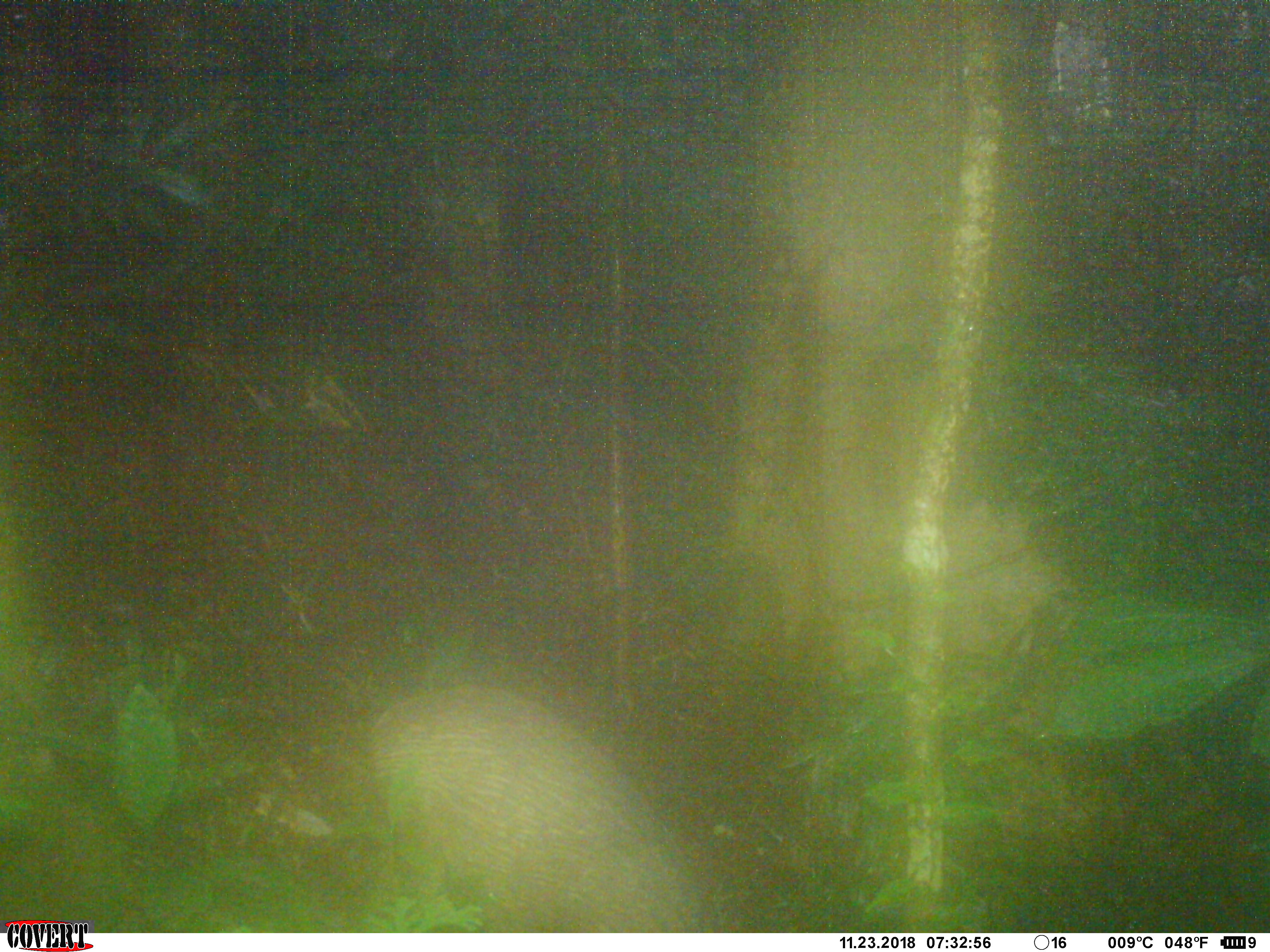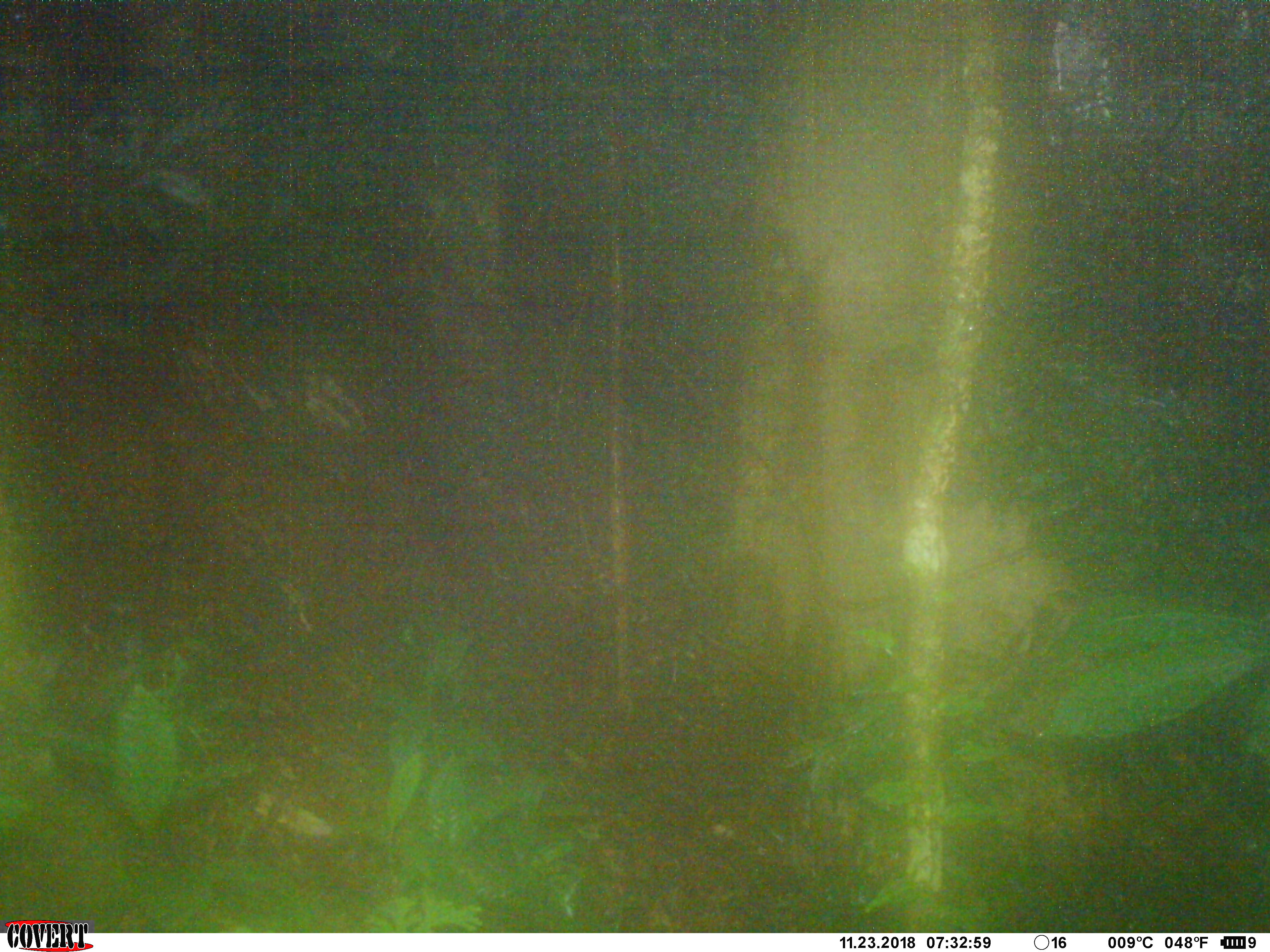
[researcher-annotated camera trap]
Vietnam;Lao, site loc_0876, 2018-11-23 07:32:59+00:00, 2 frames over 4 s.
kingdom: Animalia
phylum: Chordata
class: Mammalia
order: Artiodactyla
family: Suidae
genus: Sus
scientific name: Sus scrofa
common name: eurasian wild pig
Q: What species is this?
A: Eurasian wild pig (Sus scrofa).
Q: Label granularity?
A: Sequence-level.